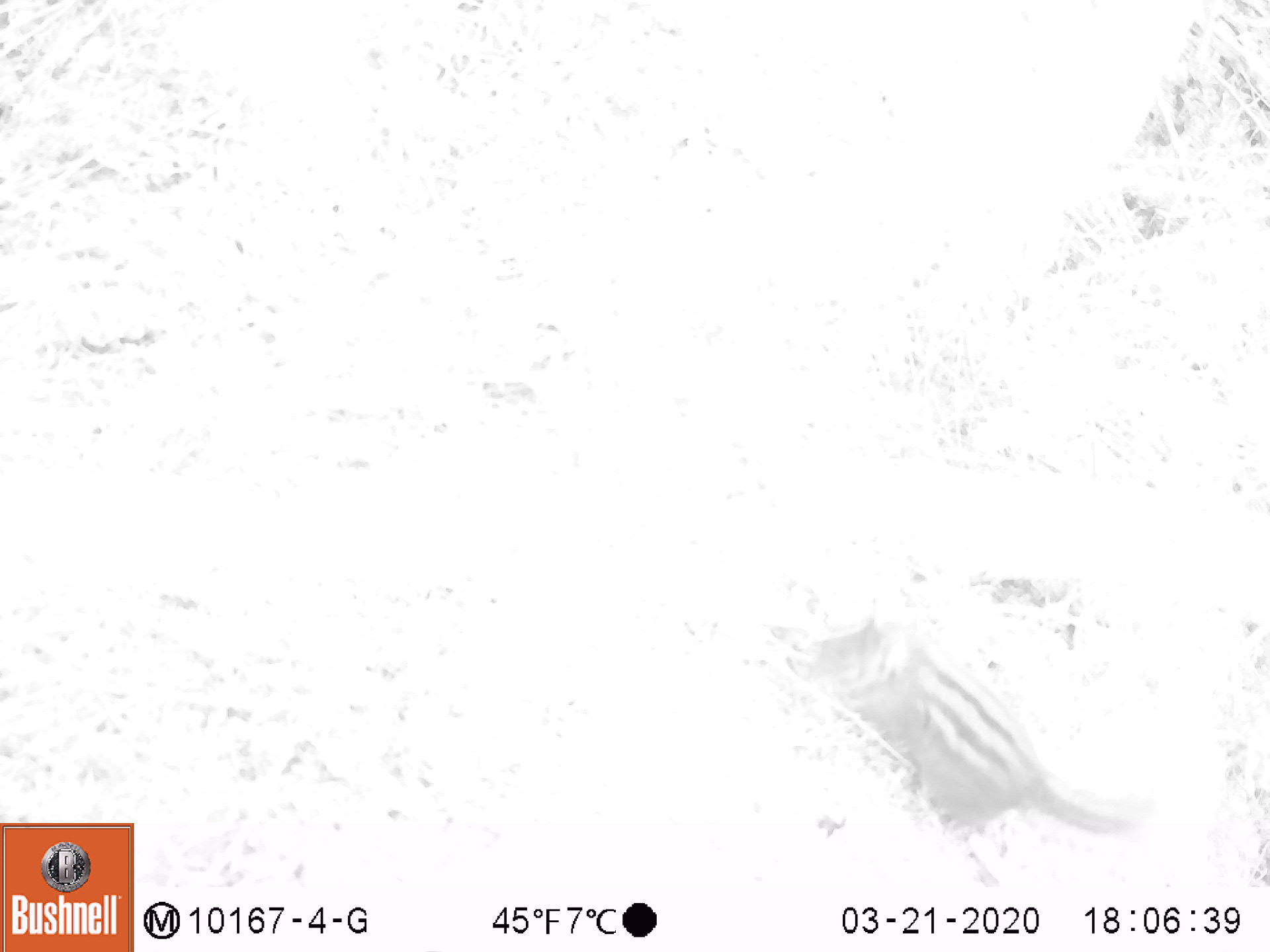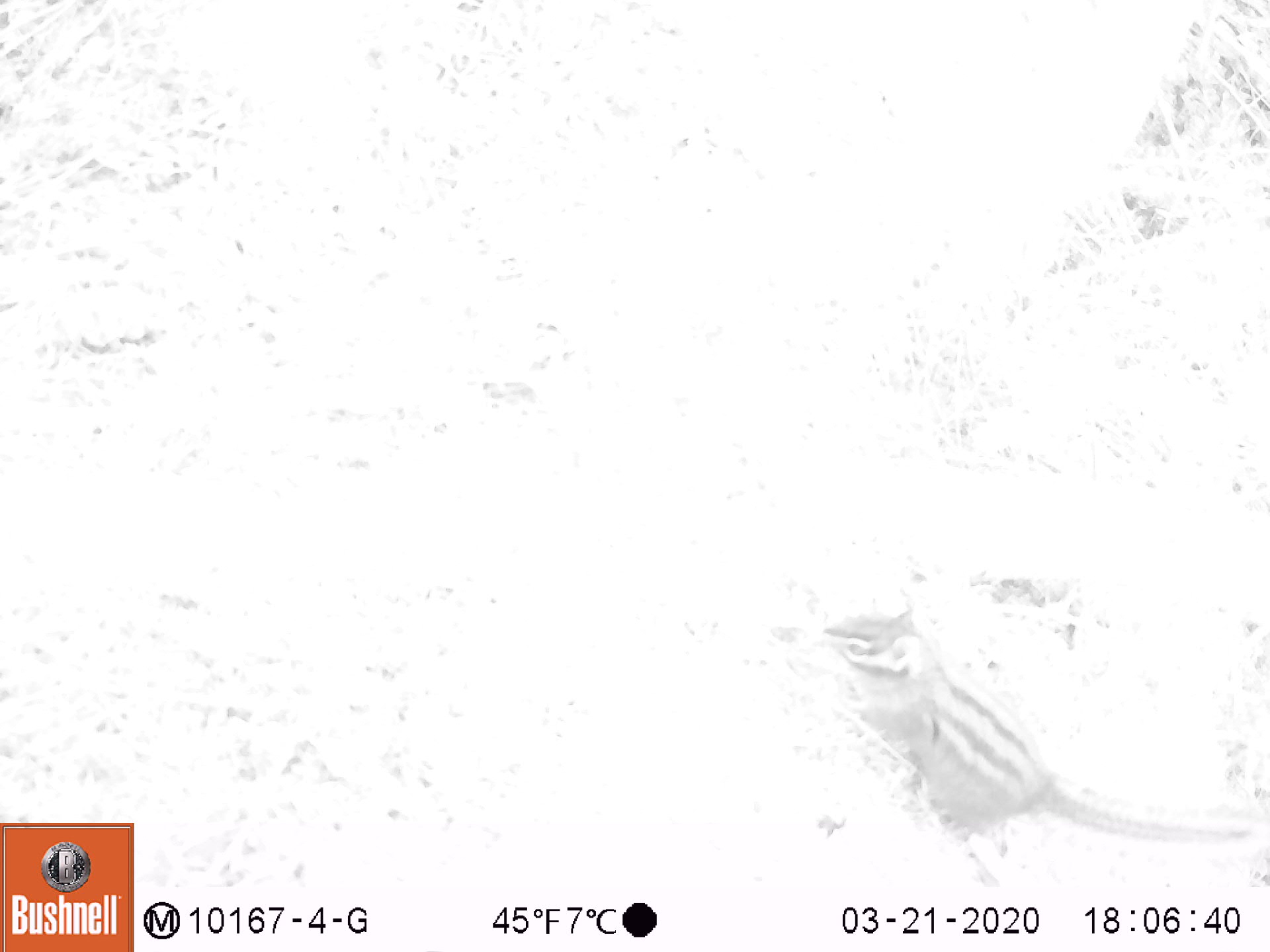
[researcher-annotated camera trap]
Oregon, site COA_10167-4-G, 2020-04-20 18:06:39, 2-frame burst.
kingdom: Animalia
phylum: Chordata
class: Mammalia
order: Rodentia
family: Sciuridae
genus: Neotamias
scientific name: Neotamias townsendii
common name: townsend's chipmunk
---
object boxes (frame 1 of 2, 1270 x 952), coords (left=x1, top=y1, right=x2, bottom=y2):
townsend's chipmunk: (left=796, top=604, right=1154, bottom=849)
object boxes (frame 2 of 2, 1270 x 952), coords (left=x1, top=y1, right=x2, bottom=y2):
townsend's chipmunk: (left=816, top=587, right=1259, bottom=864)